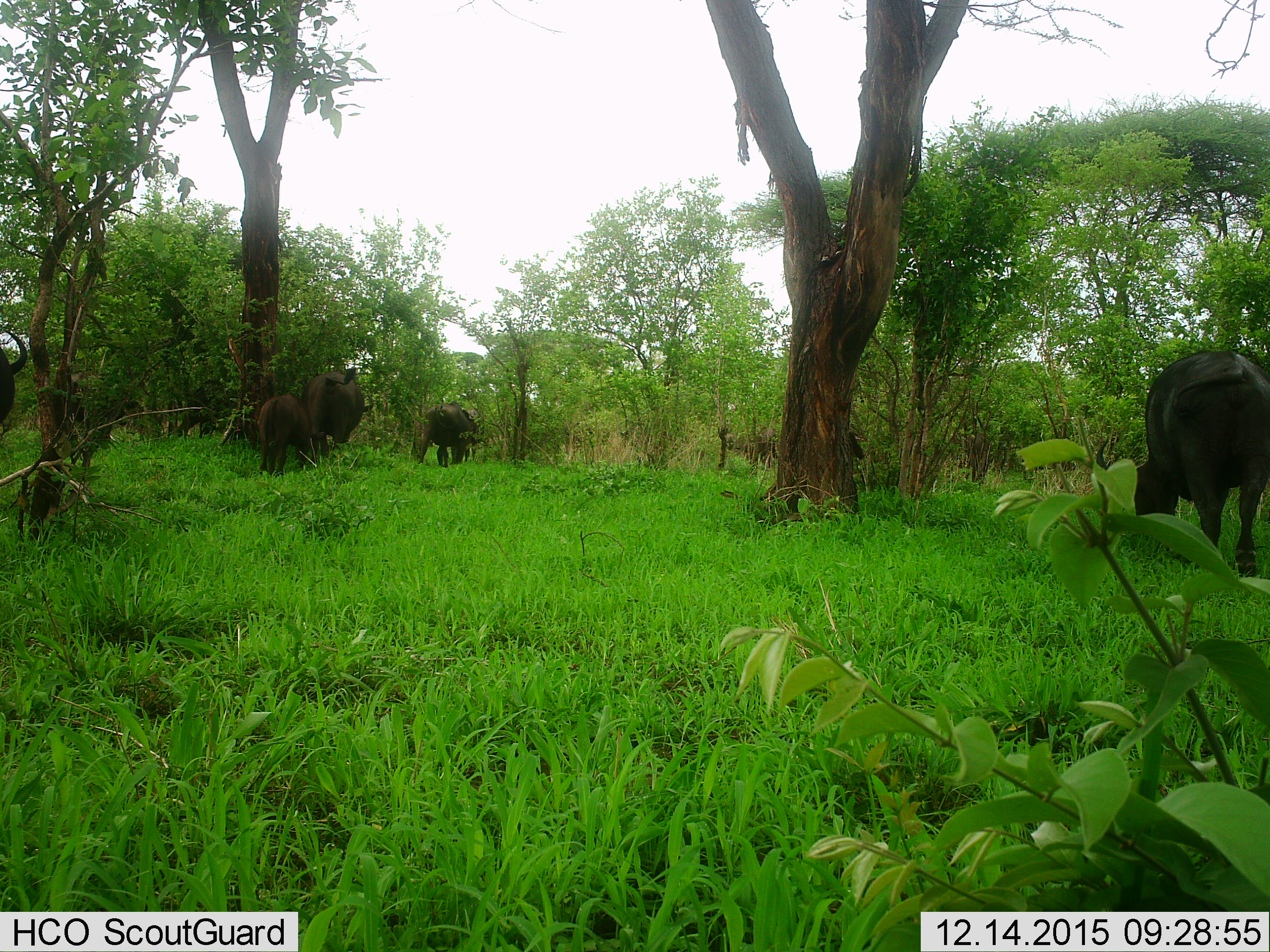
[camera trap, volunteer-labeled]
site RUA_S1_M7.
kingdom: Animalia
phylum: Chordata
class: Mammalia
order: Artiodactyla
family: Bovidae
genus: Syncerus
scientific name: Syncerus caffer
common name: african buffalo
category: buffalo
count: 8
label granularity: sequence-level